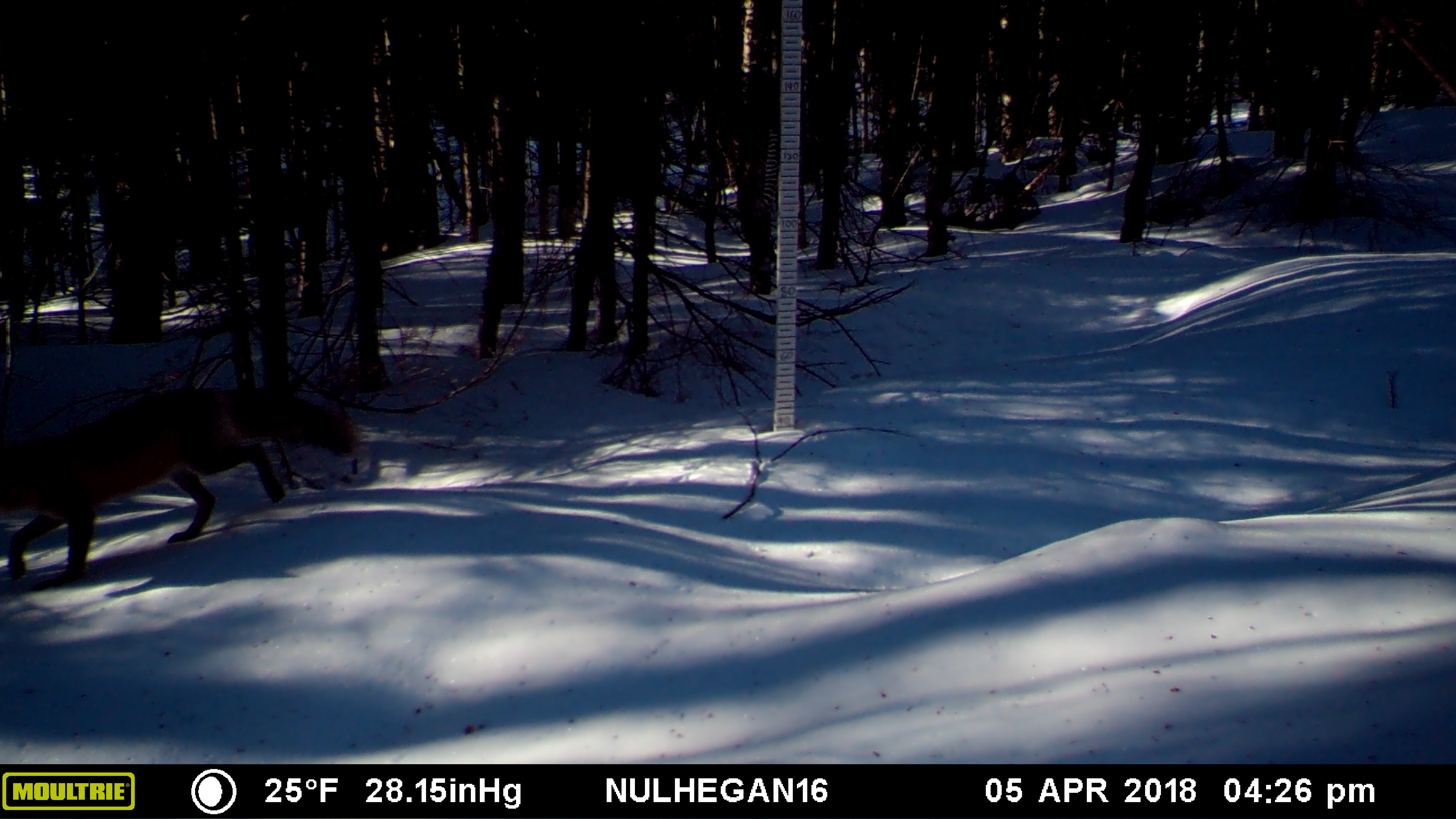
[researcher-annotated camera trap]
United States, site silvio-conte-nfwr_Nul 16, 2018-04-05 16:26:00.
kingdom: Animalia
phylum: Chordata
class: Mammalia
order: Carnivora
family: Canidae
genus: Vulpes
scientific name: Vulpes vulpes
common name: red fox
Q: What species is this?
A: Red fox (Vulpes vulpes).